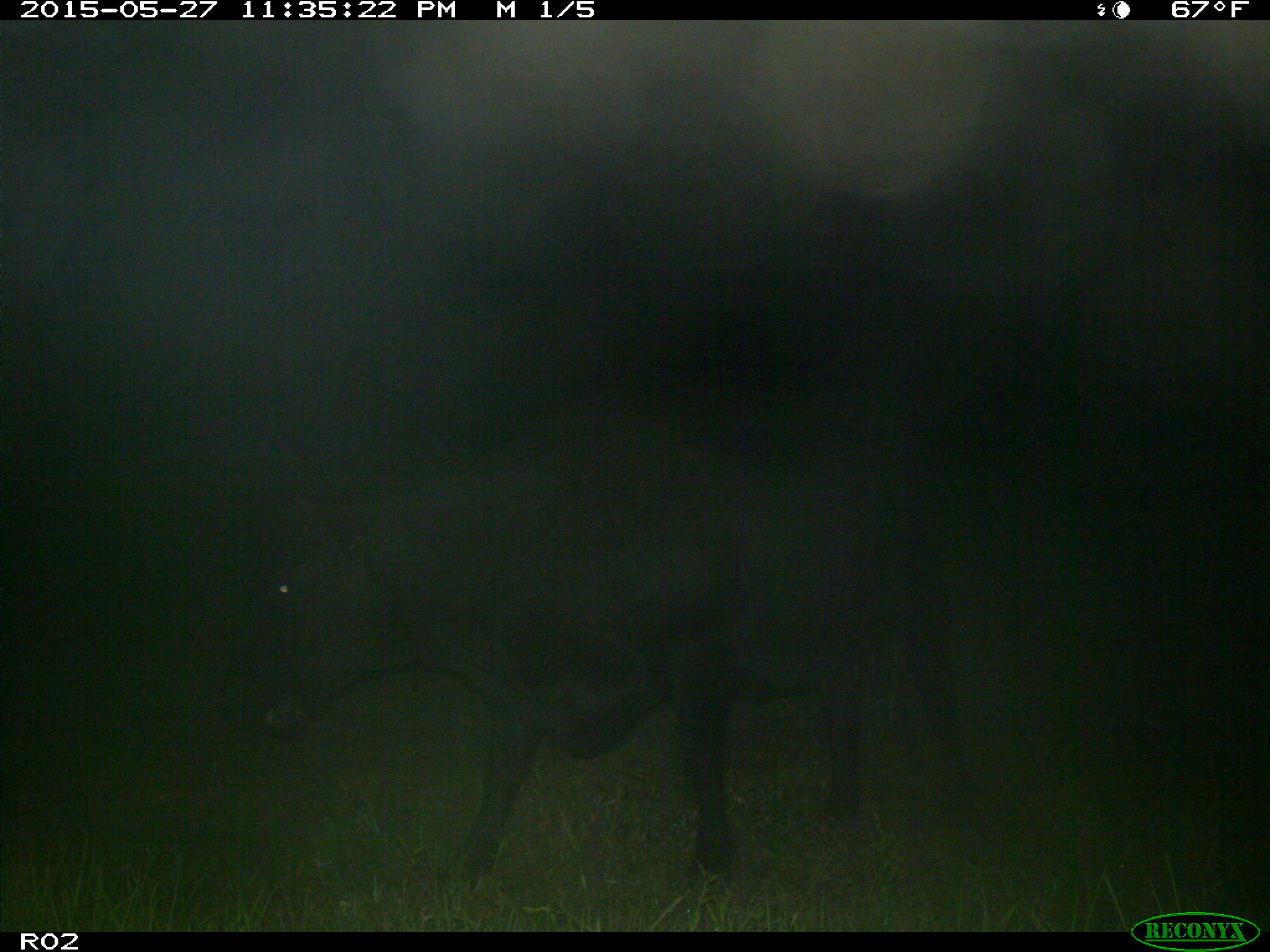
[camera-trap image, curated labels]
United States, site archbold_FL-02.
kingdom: Animalia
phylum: Chordata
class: Mammalia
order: Artiodactyla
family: Bovidae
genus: Bos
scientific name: Bos taurus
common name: domestic cow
Bos taurus (domestic cow).